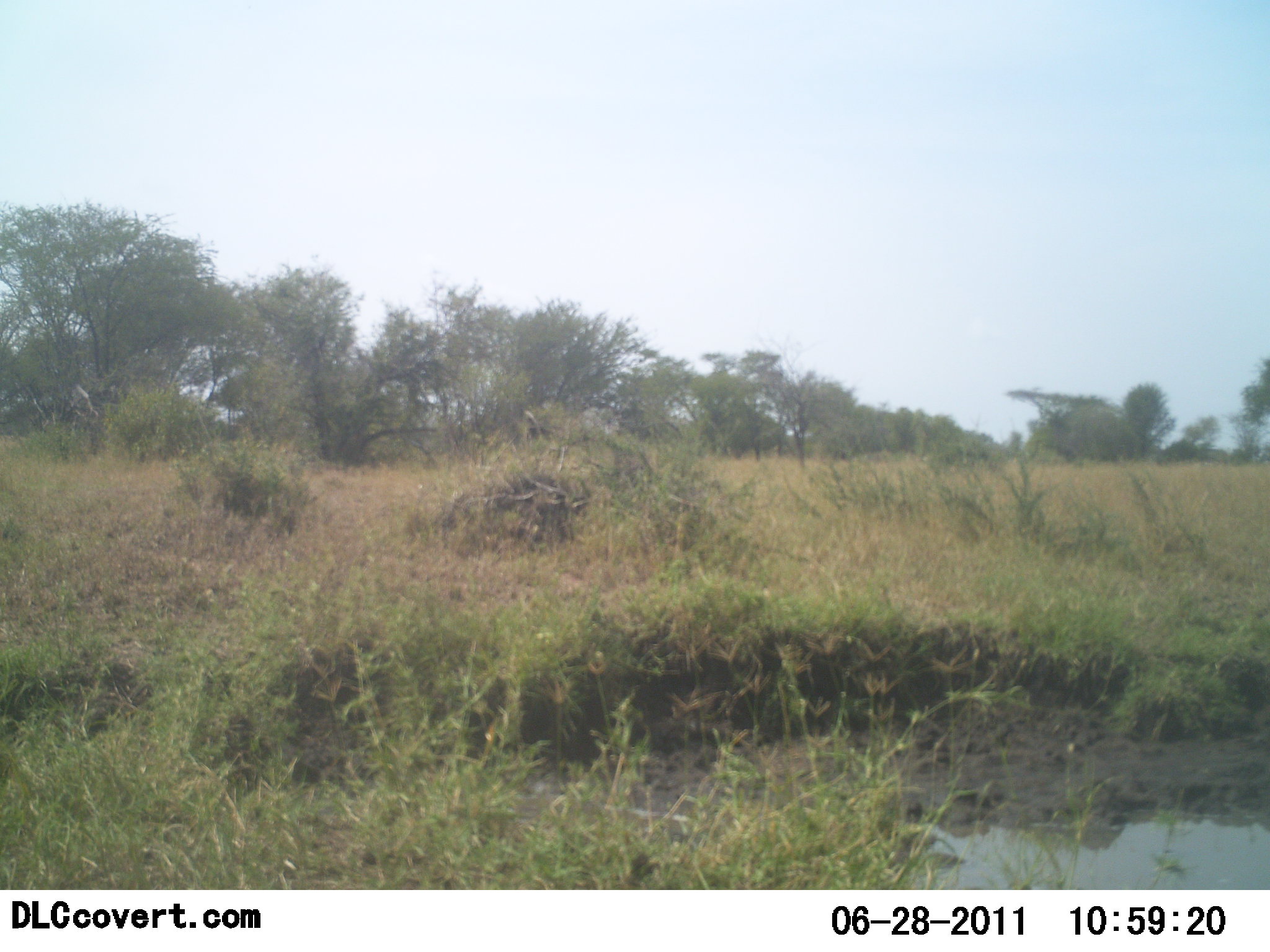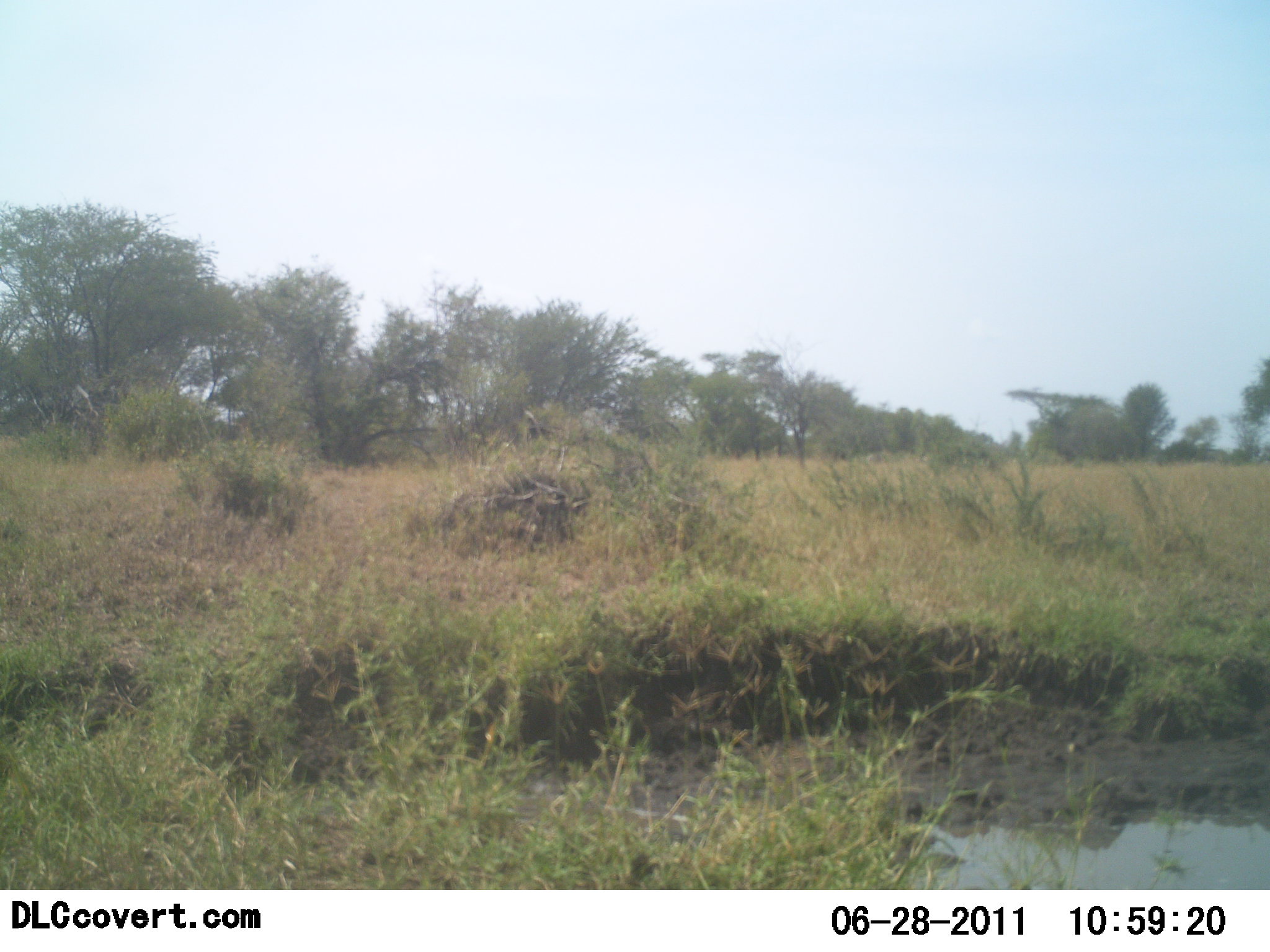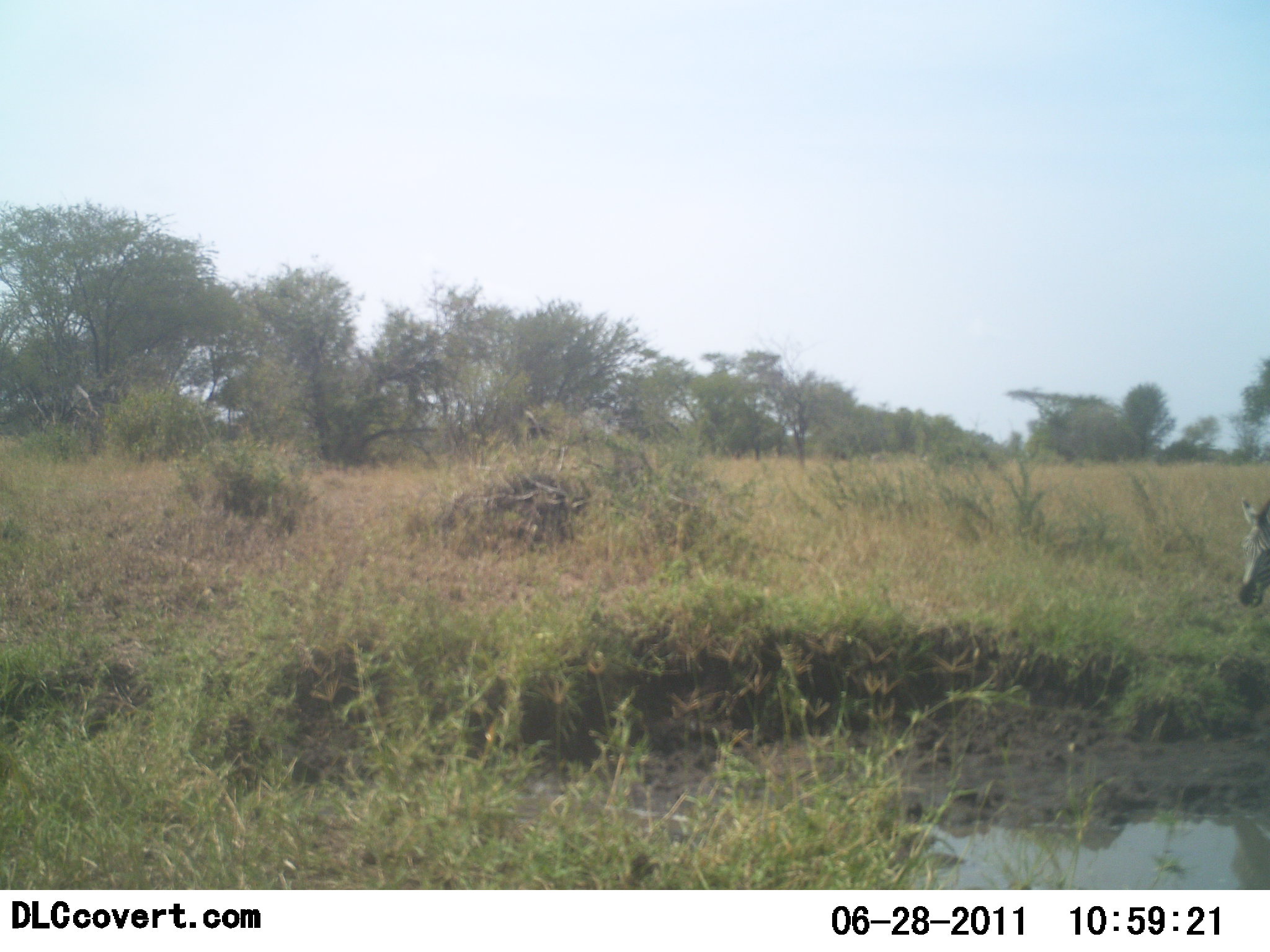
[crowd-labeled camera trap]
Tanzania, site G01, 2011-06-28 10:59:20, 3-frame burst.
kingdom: Animalia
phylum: Chordata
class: Mammalia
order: Perissodactyla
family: Equidae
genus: Equus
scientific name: Equus quagga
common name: plains zebra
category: zebra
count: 1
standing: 0%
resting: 0%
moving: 100%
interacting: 0%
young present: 0%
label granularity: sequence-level